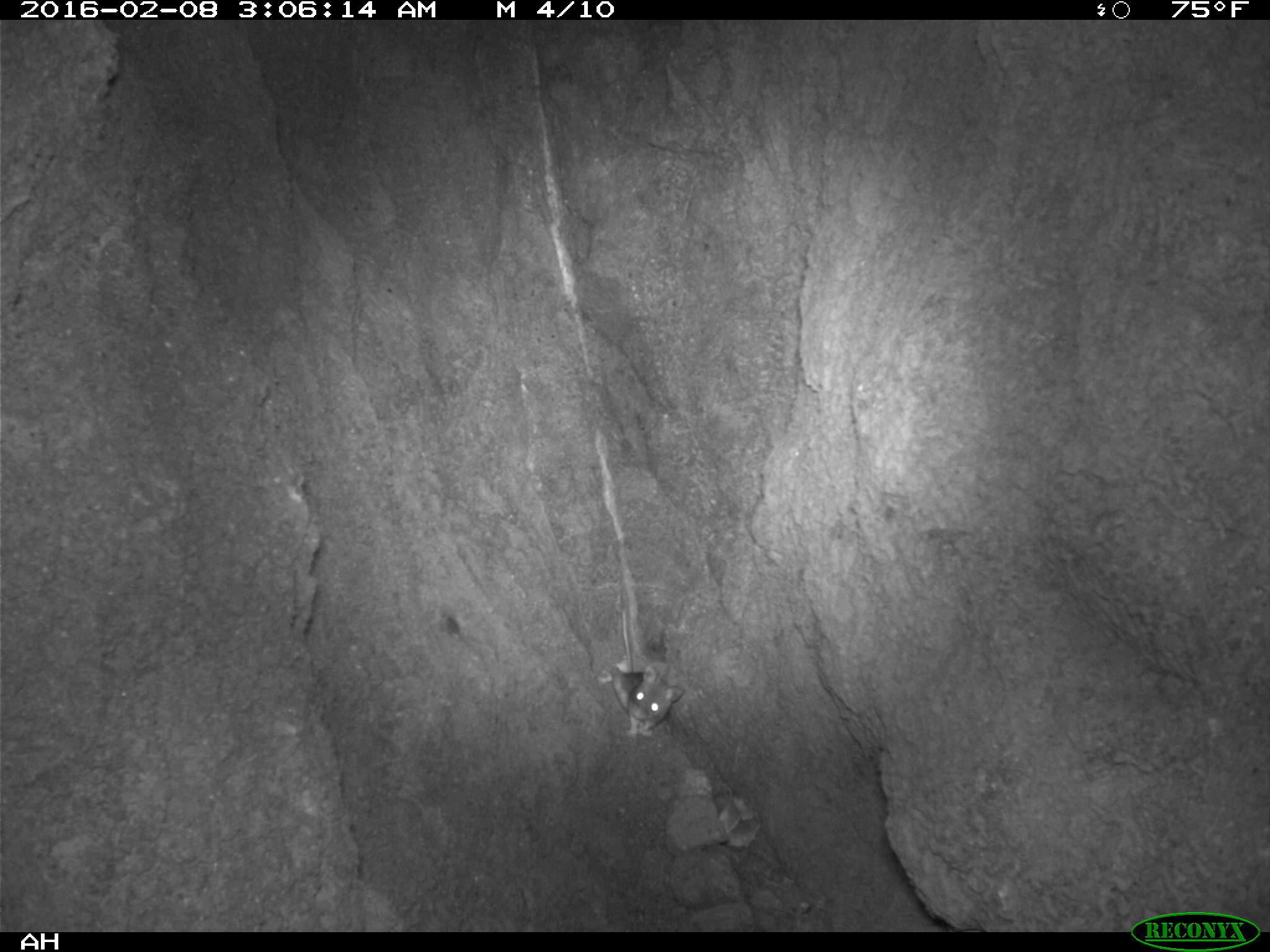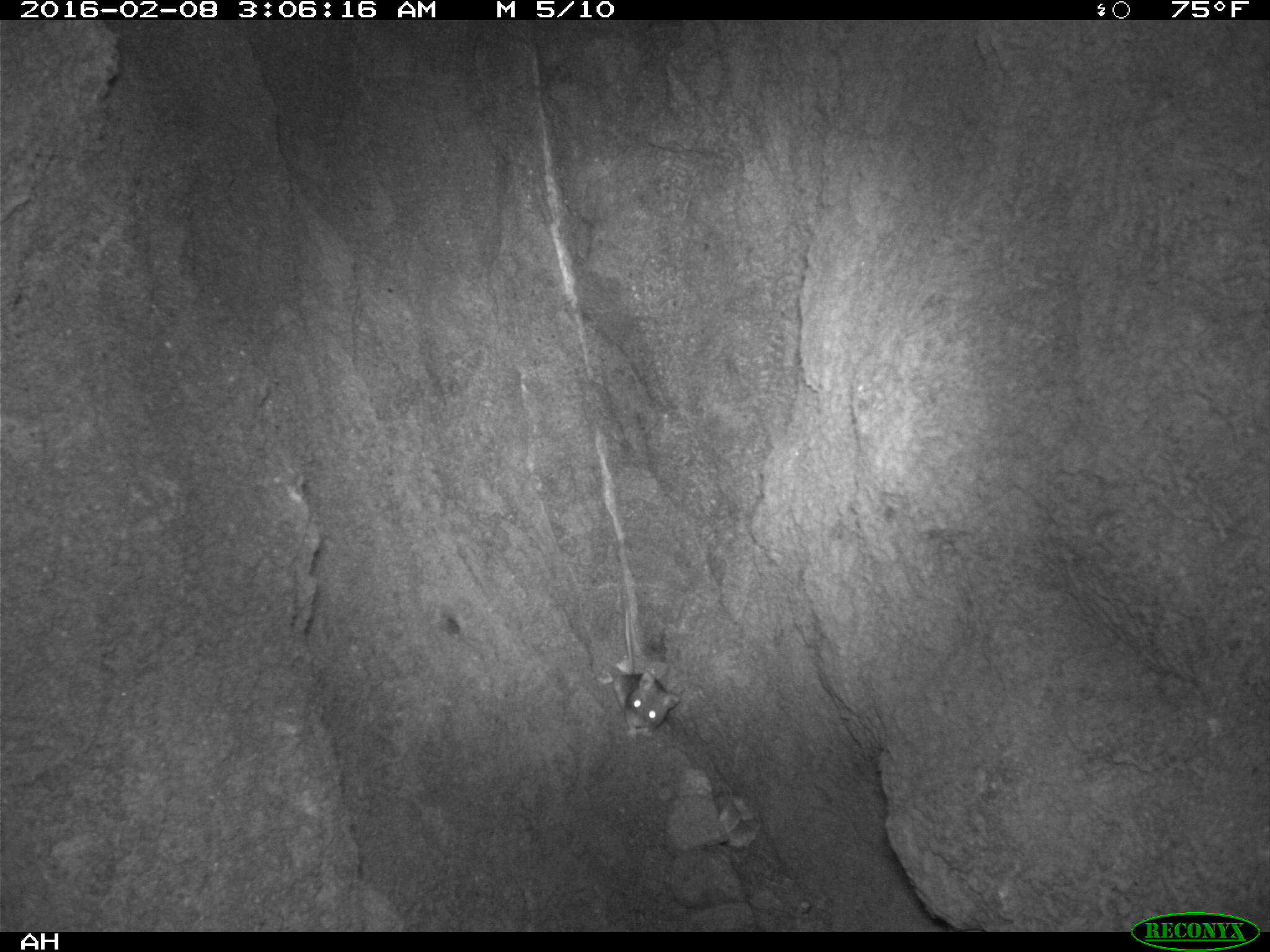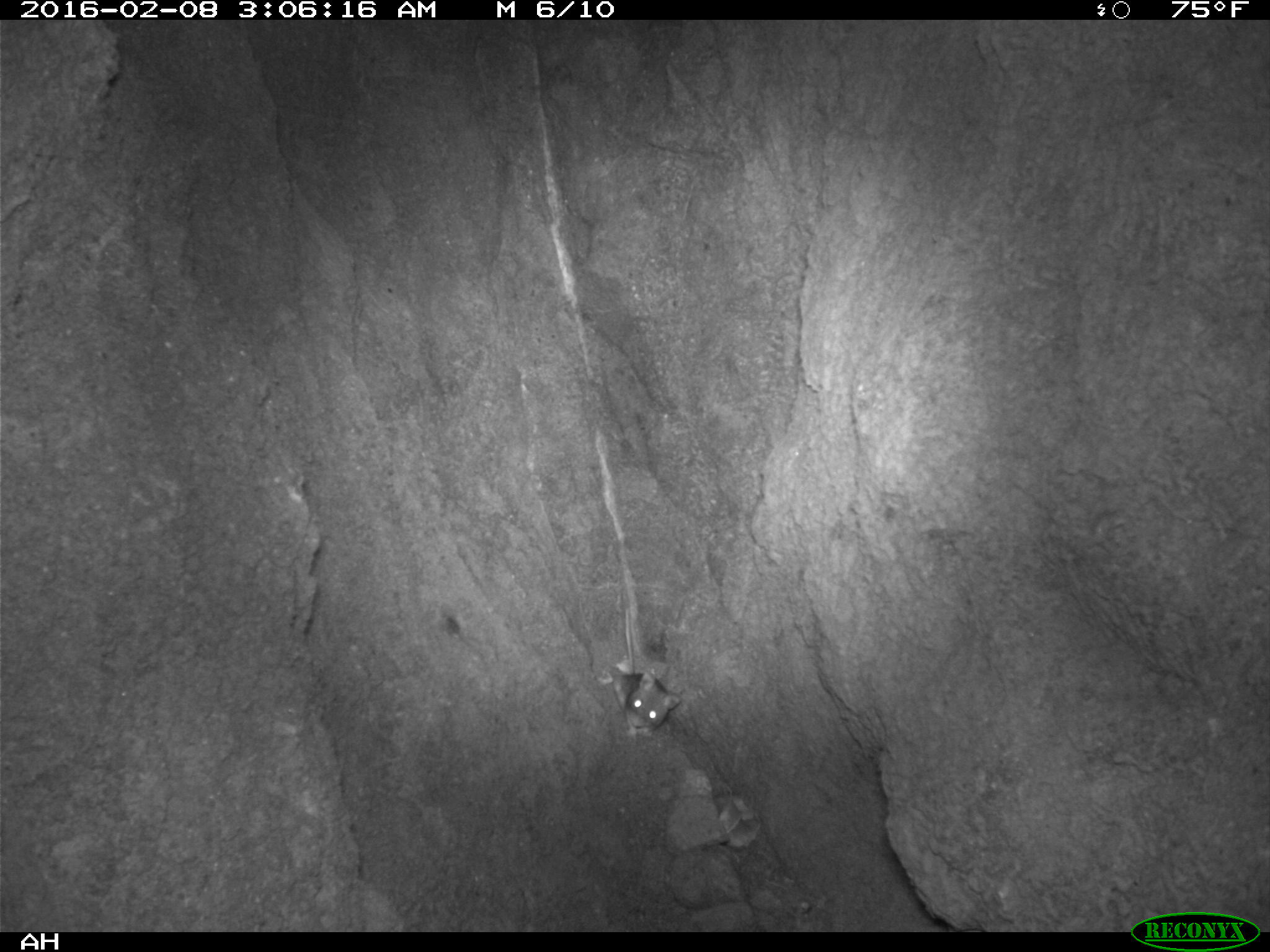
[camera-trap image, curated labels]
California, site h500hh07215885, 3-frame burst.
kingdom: Animalia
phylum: Chordata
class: Mammalia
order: Rodentia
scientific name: Rodentia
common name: rodent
Rodent (Rodentia).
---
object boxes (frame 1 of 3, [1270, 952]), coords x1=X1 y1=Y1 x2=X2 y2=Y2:
rodent: x1=596 y1=606 x2=686 y2=736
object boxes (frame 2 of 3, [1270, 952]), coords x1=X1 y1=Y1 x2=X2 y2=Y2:
rodent: x1=595 y1=608 x2=682 y2=737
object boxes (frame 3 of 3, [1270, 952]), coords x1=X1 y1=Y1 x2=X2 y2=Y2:
rodent: x1=597 y1=609 x2=680 y2=743